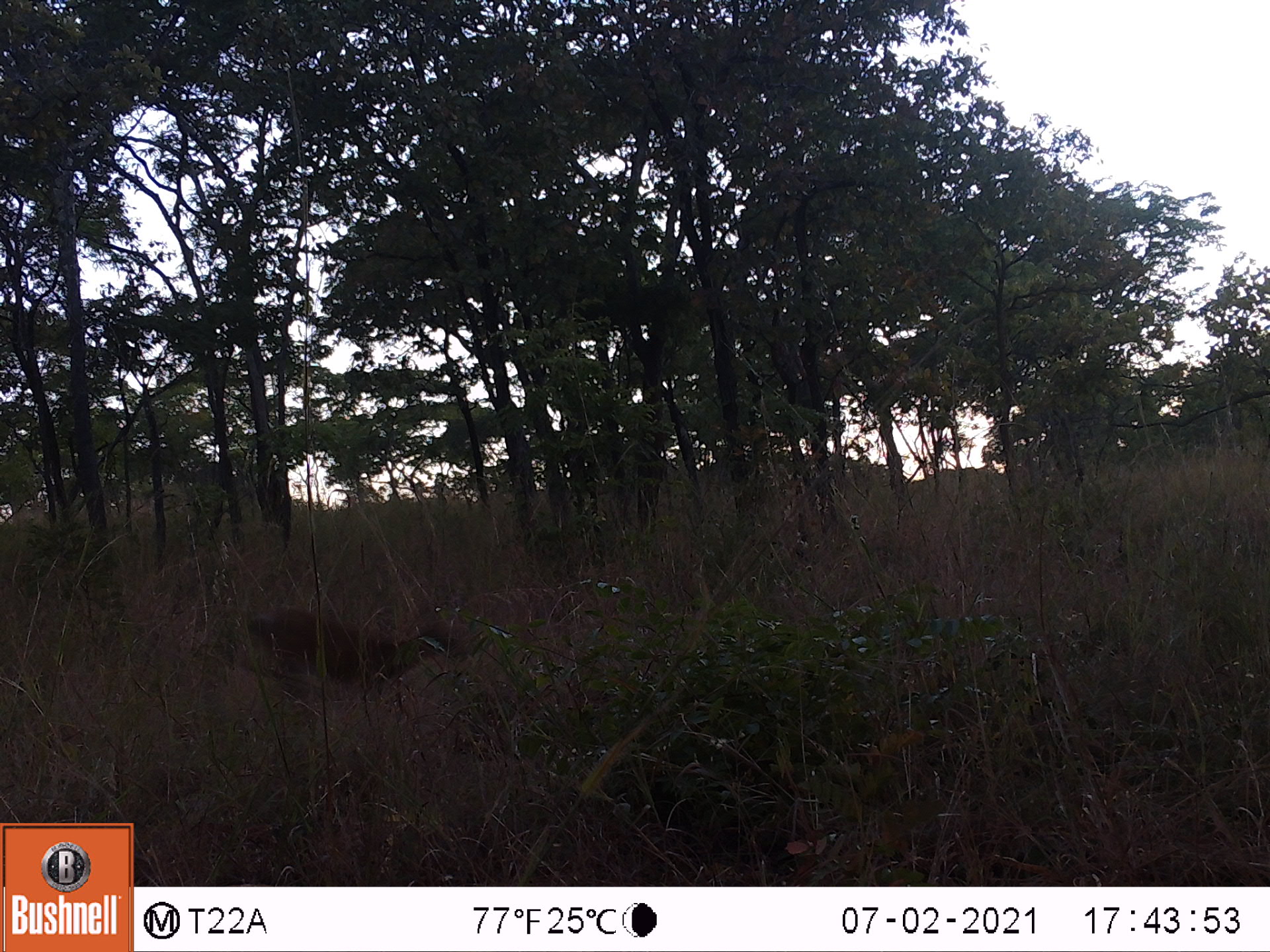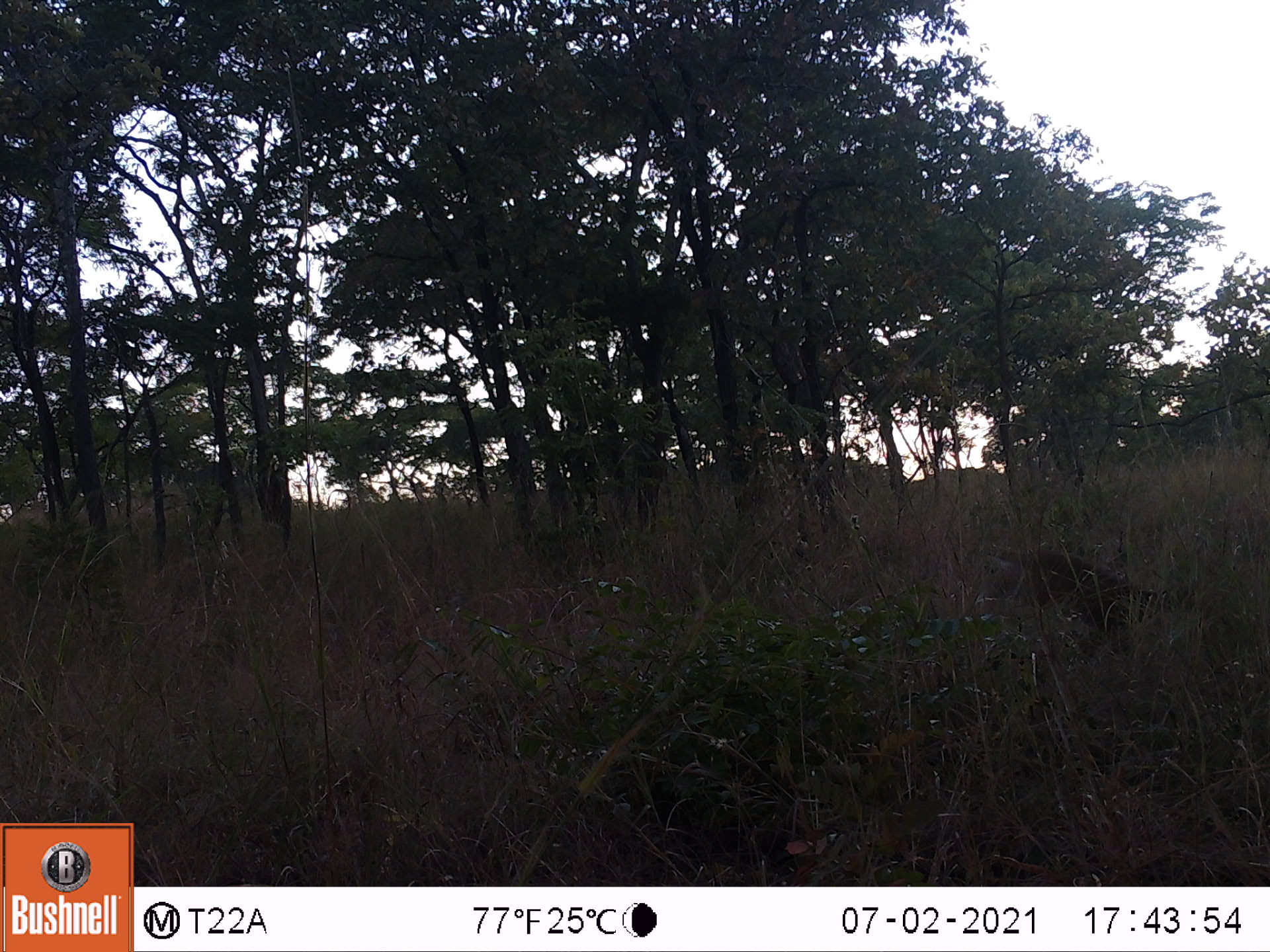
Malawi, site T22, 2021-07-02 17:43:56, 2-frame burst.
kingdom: Animalia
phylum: Chordata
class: Mammalia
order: Artiodactyla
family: Bovidae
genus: Sylvicapra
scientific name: Sylvicapra grimmia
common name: common duiker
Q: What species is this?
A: Common duiker (Sylvicapra grimmia).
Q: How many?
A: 1.